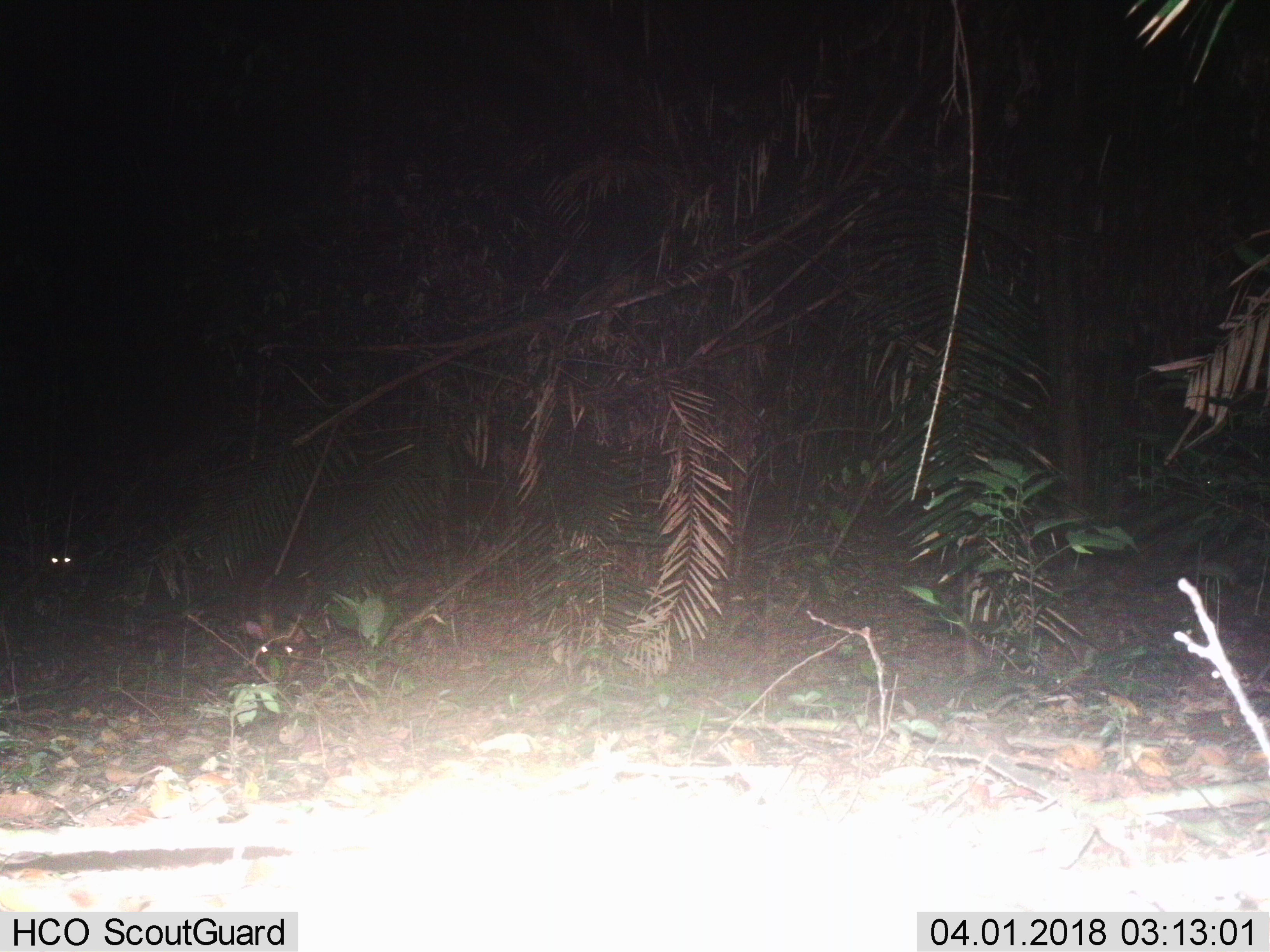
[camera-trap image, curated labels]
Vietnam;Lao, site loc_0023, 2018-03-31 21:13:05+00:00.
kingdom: Animalia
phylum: Chordata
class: Mammalia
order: Artiodactyla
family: Cervidae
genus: Muntiacus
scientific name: Muntiacus vuquangensis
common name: large-antlered muntjac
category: large antlered muntjac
Large antlered muntjac (large-antlered muntjac) (Muntiacus vuquangensis). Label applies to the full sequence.